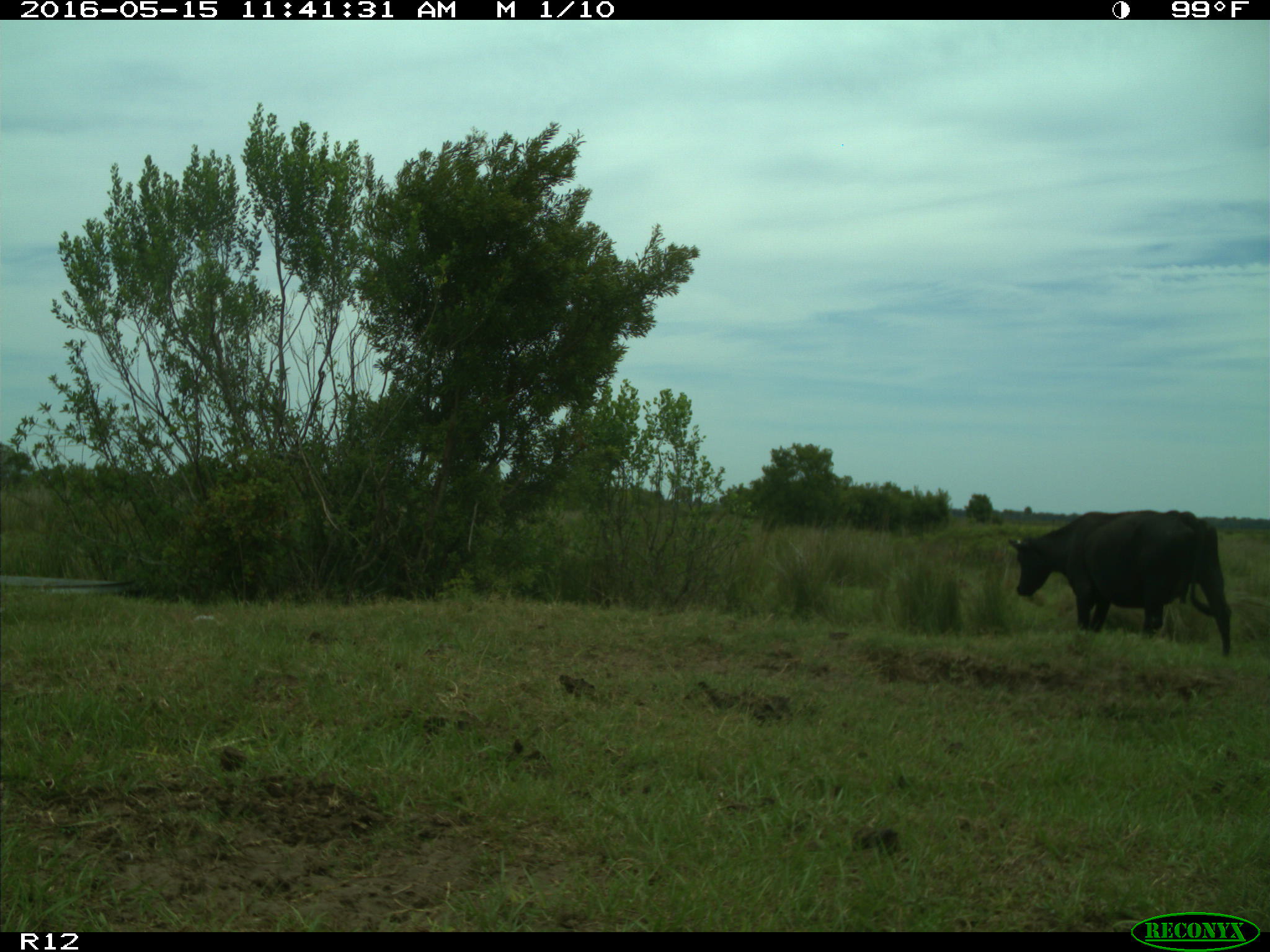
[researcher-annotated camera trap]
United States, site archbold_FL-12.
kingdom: Animalia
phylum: Chordata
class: Mammalia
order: Artiodactyla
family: Bovidae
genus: Bos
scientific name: Bos taurus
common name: domestic cow